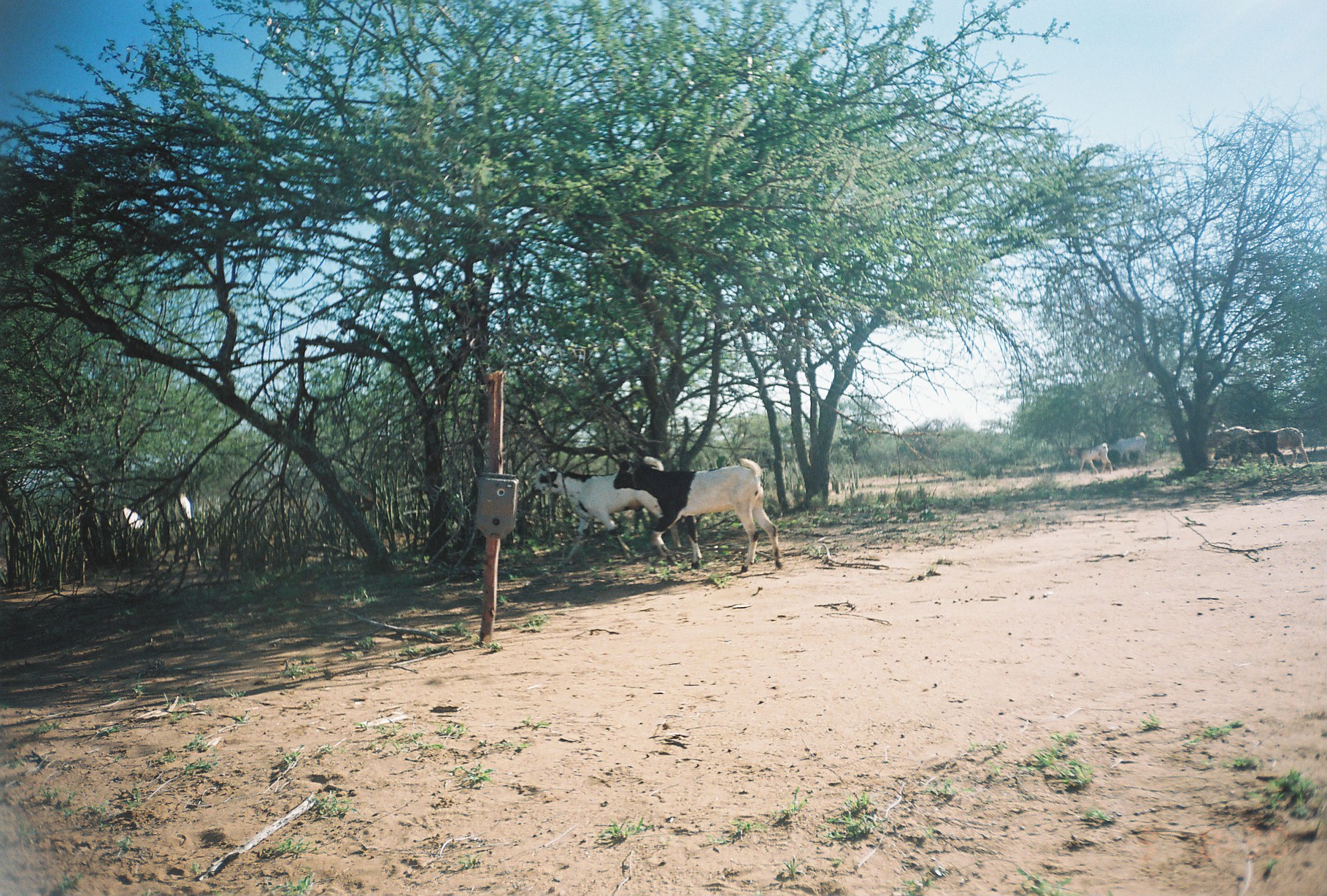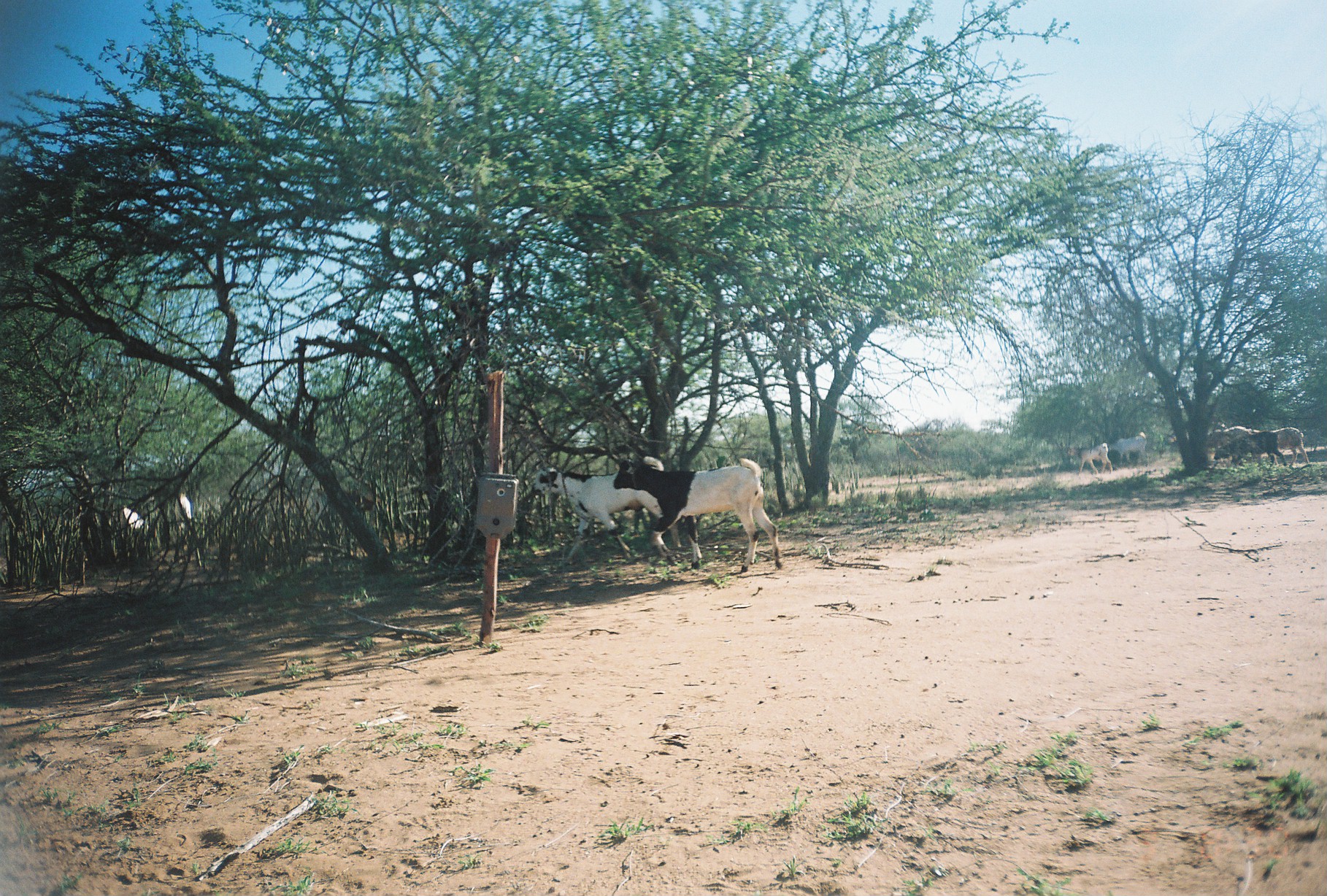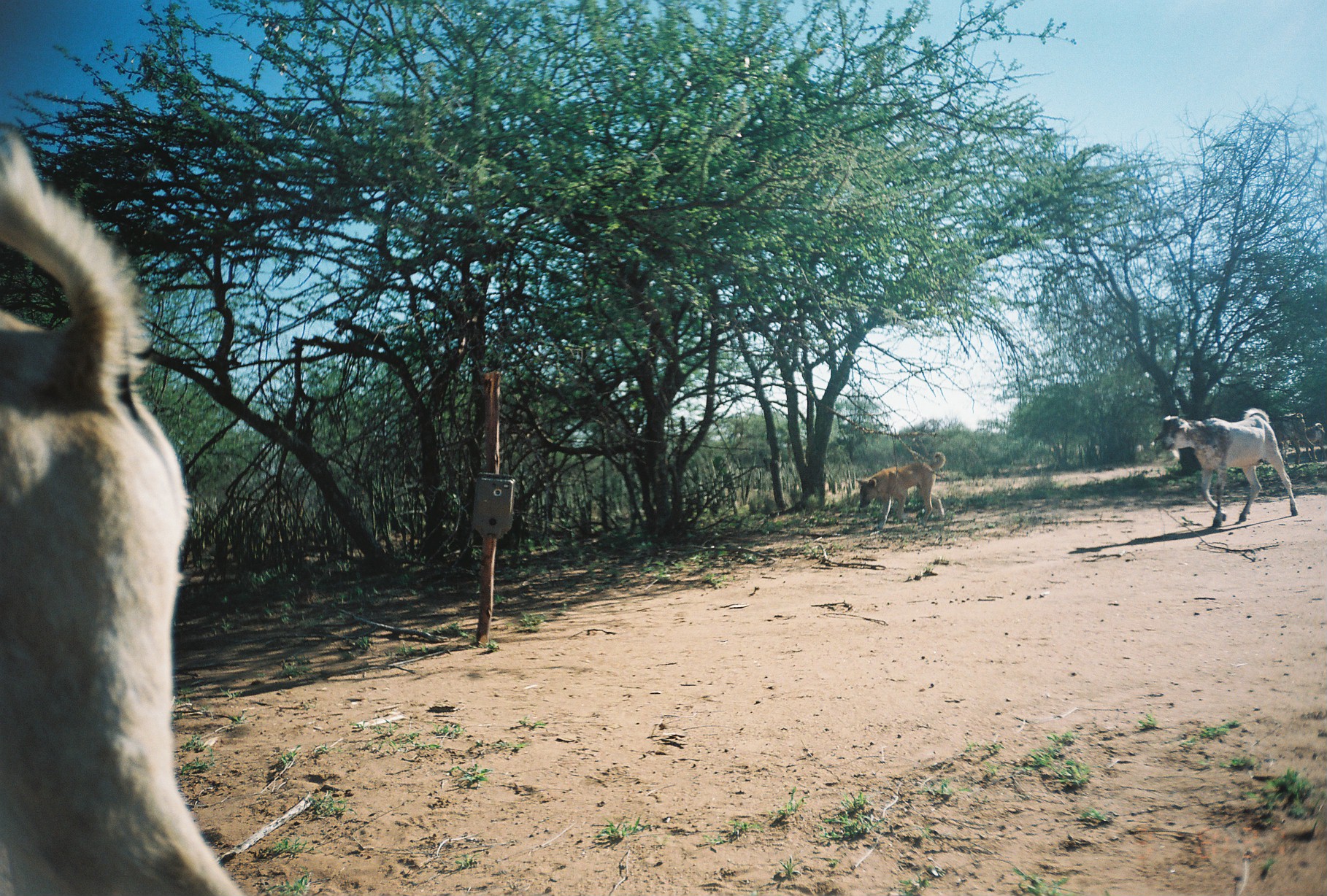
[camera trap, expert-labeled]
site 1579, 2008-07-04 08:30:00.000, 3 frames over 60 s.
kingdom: Animalia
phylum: Chordata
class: Mammalia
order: Artiodactyla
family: Bovidae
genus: Capra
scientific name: Capra aegagrus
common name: wild goat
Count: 8.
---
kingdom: Animalia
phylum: Chordata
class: Mammalia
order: Artiodactyla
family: Bovidae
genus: Ovis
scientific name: Ovis aries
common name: domestic sheep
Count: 3.